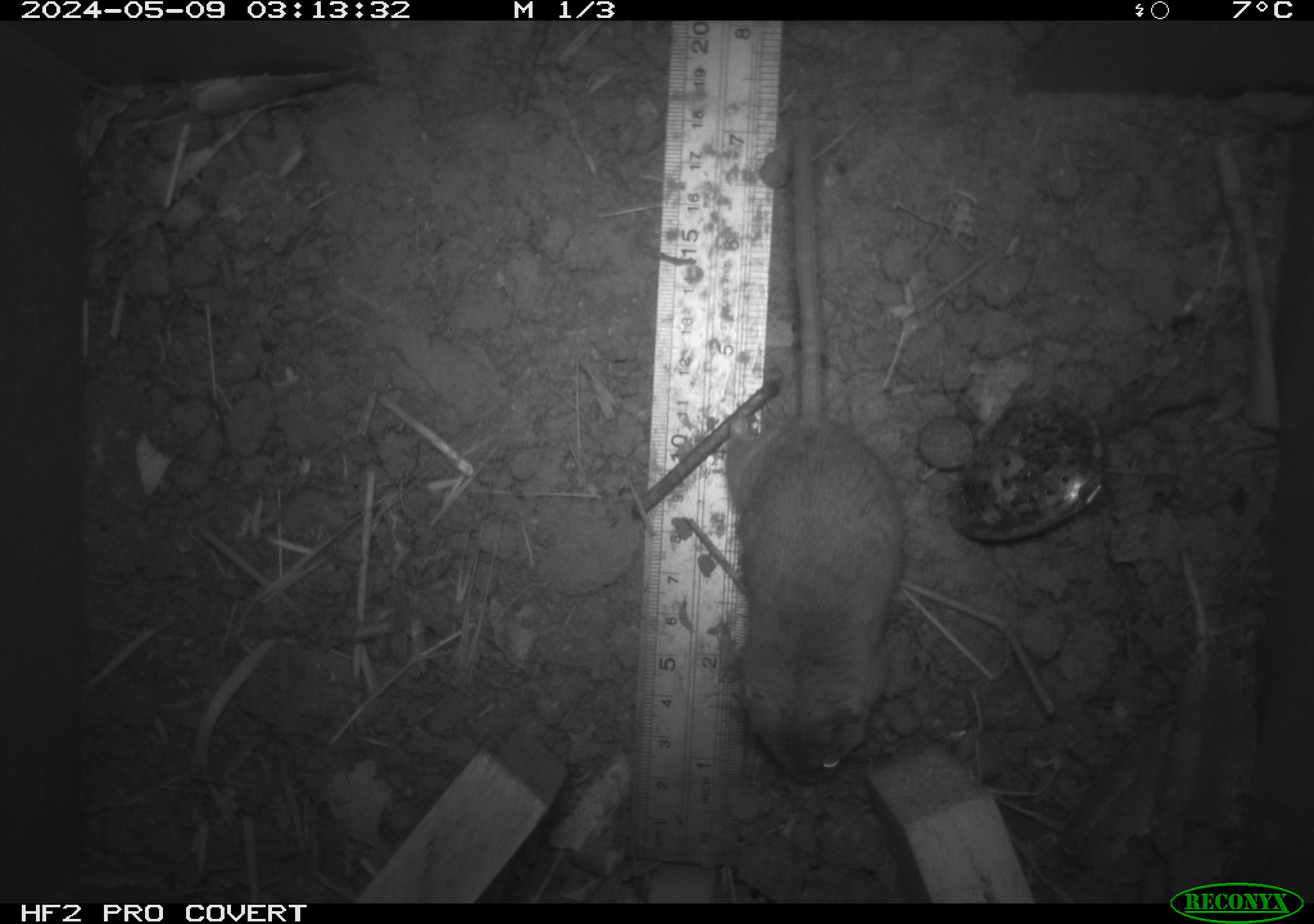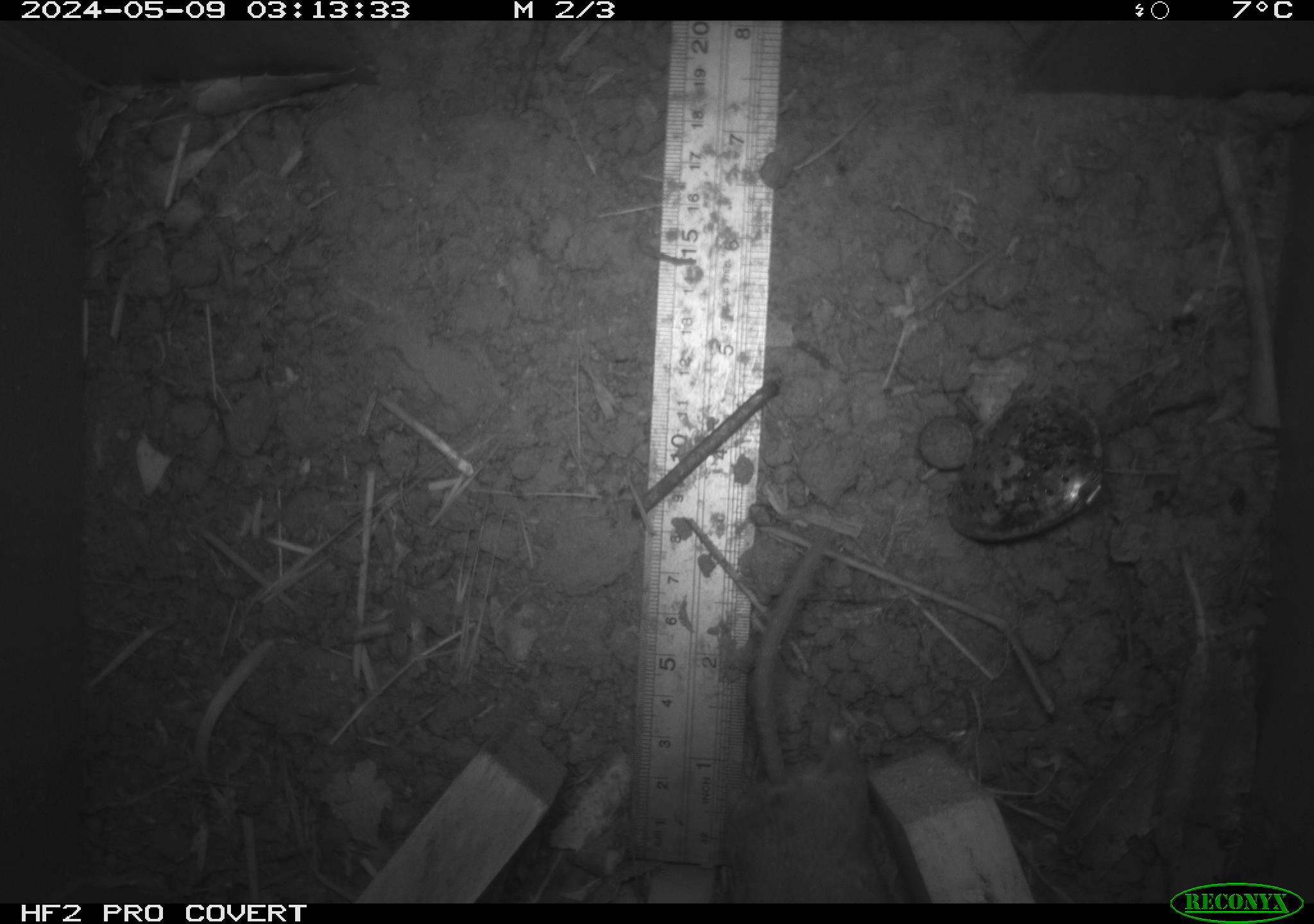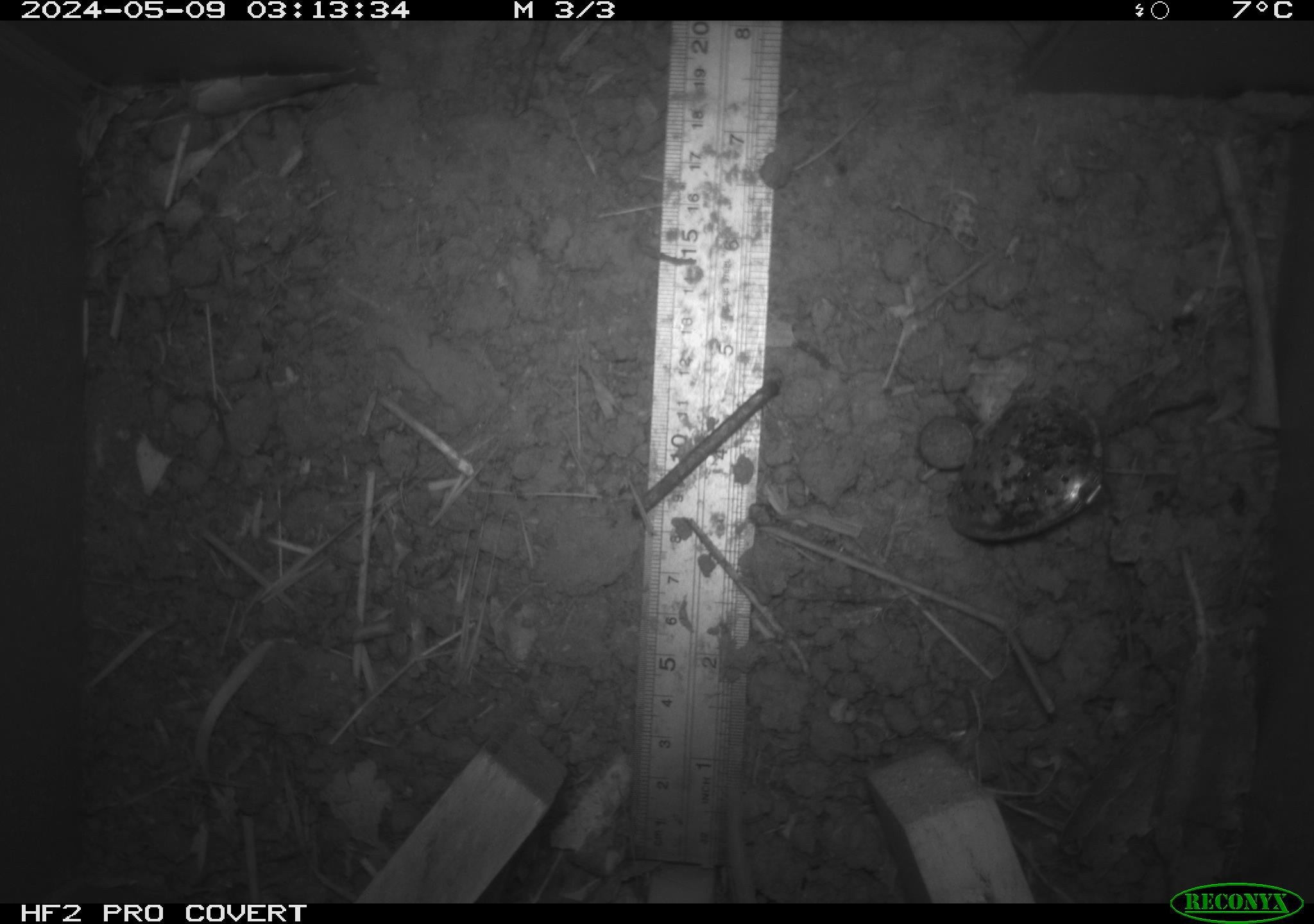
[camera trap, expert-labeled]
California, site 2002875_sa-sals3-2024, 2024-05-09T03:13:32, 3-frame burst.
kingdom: Animalia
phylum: Chordata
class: Mammalia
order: Rodentia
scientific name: Rodentia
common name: mouse species